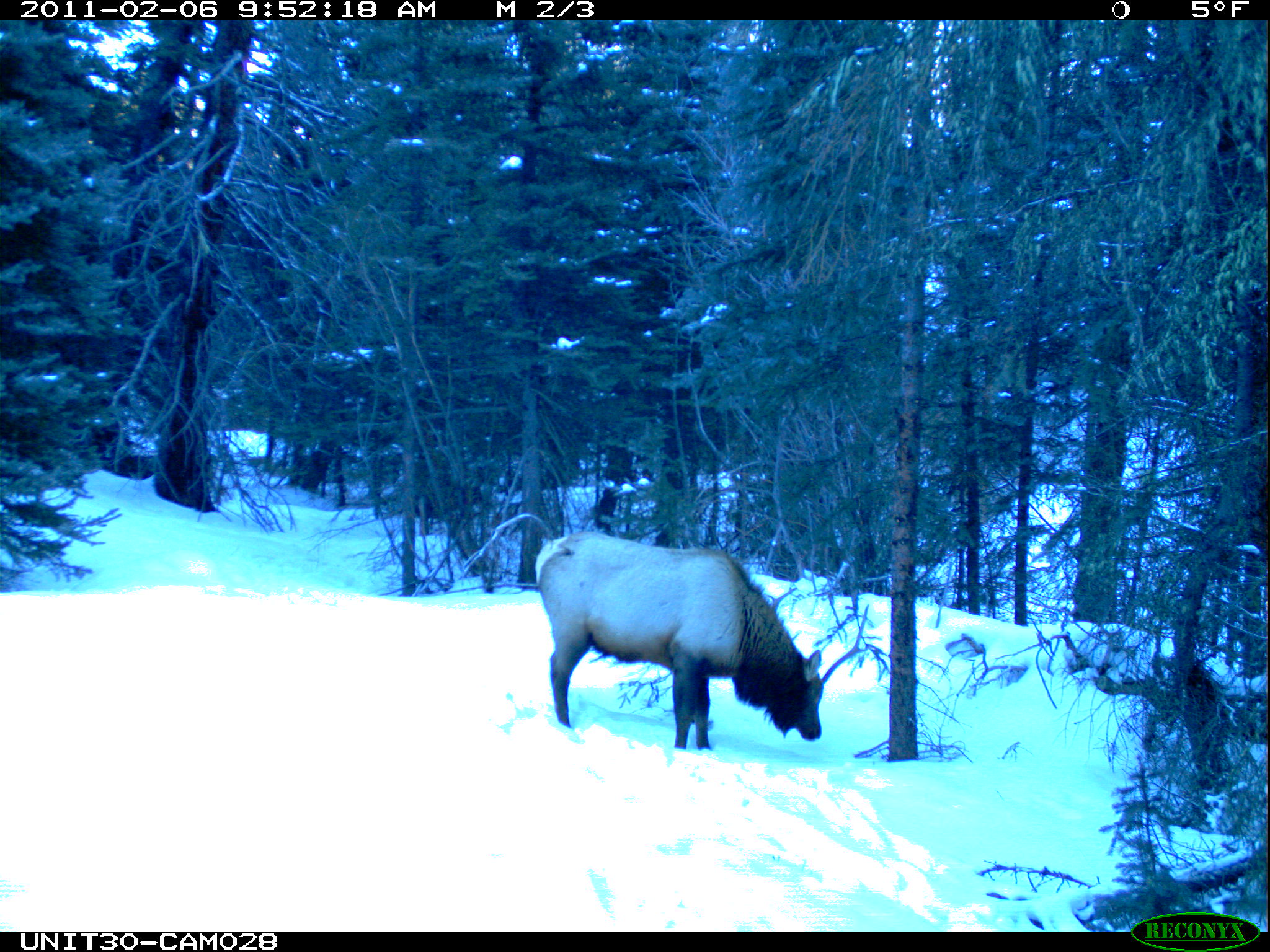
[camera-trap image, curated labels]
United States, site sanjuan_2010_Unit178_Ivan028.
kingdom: Animalia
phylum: Chordata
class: Mammalia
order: Artiodactyla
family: Cervidae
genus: Cervus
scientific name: Cervus elaphus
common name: red deer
Cervus elaphus (red deer).